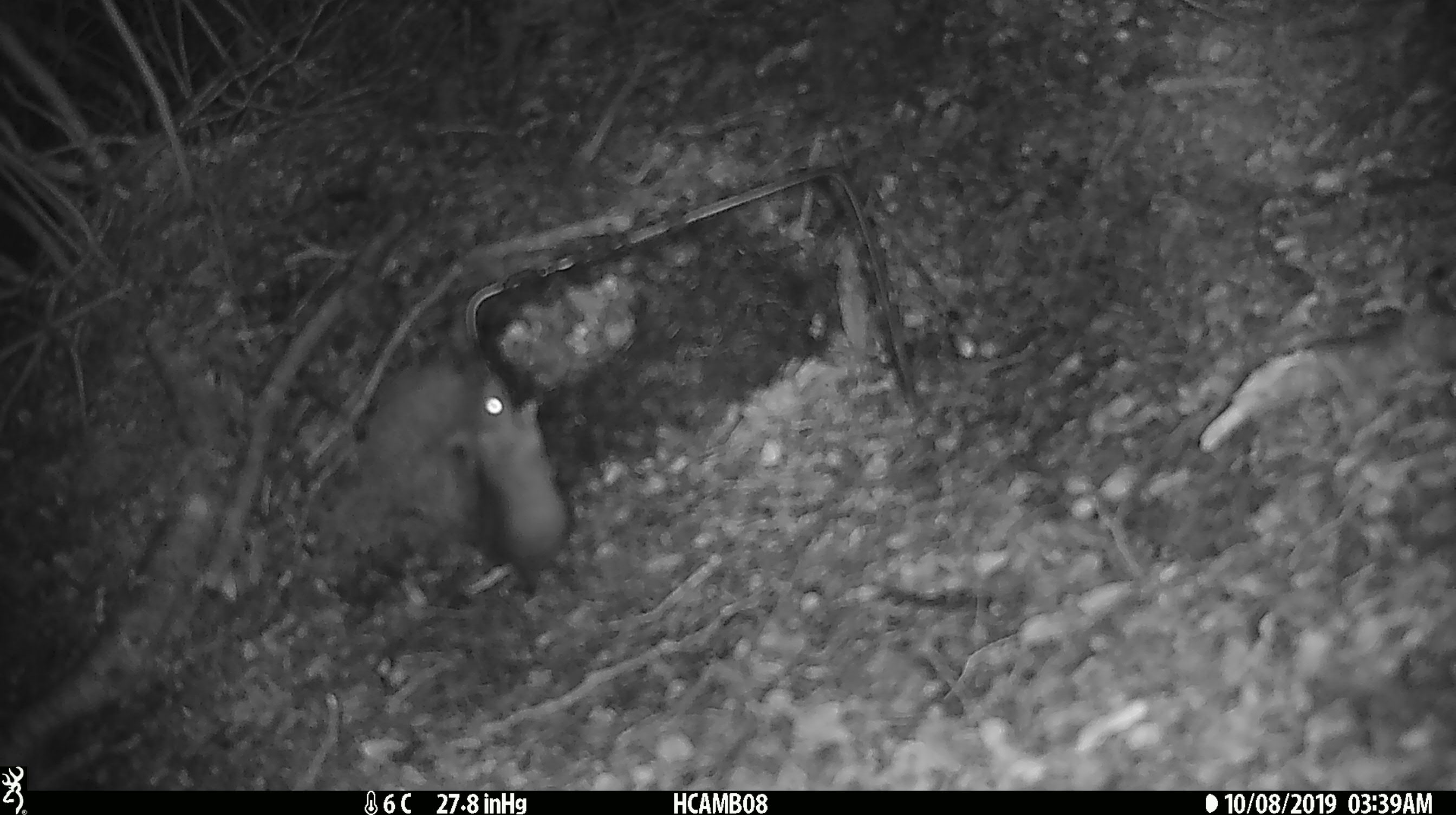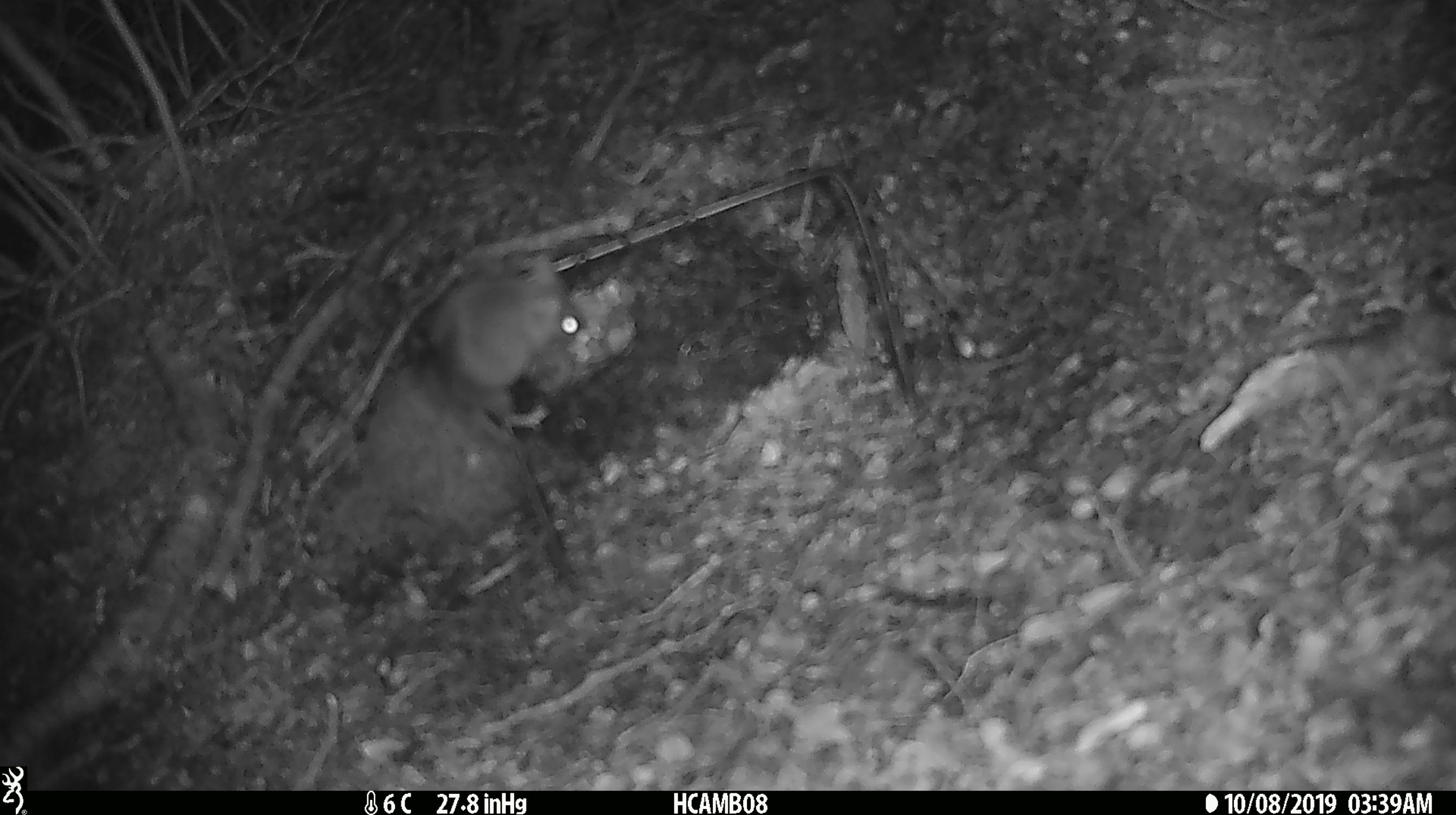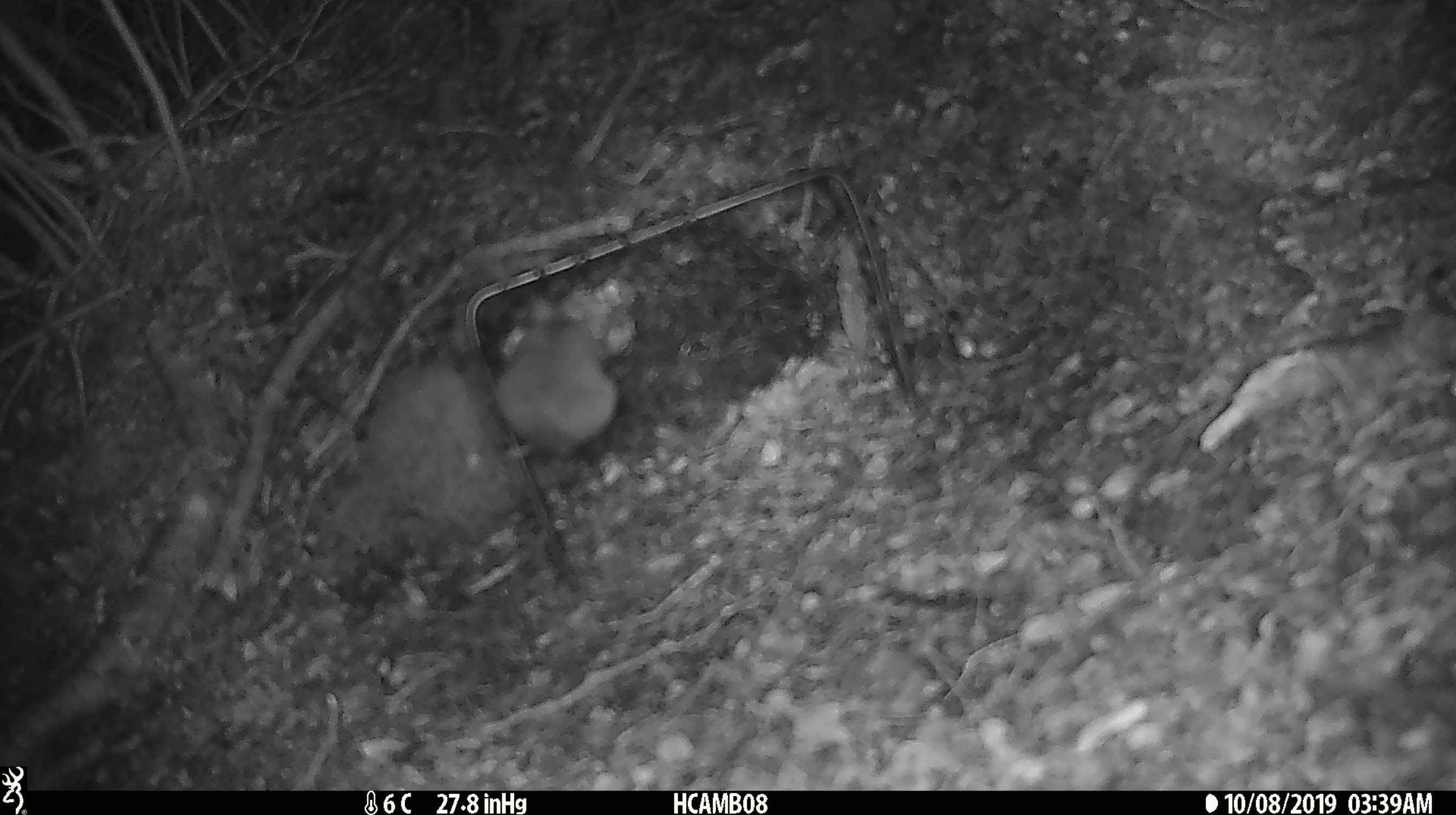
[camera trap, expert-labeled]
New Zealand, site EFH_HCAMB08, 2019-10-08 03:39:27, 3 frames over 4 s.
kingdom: Animalia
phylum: Chordata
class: Mammalia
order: Rodentia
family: Muridae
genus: Mus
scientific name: Mus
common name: mouse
Mouse (Mus).